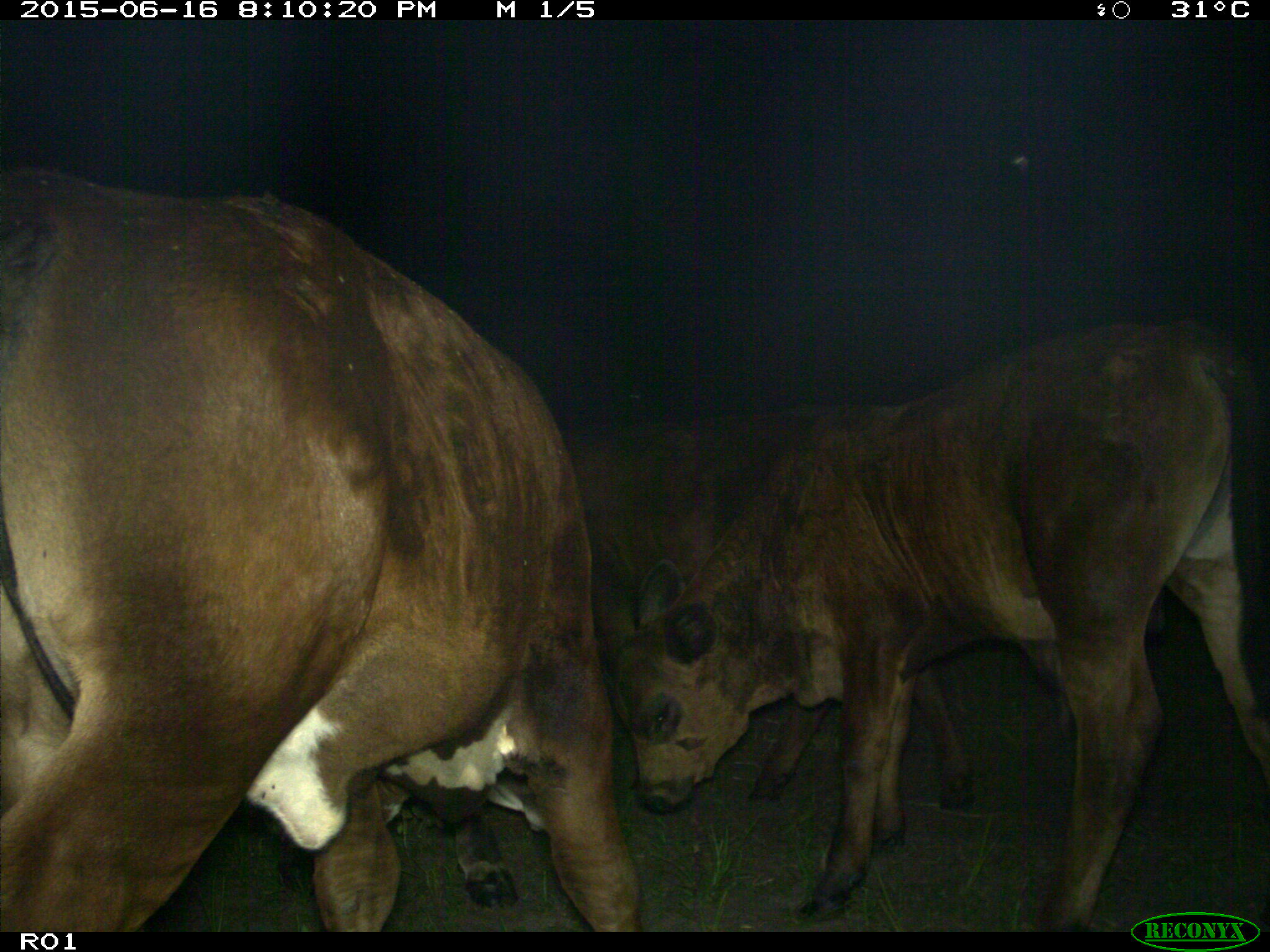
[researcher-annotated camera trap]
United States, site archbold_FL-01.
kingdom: Animalia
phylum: Chordata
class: Mammalia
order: Artiodactyla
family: Bovidae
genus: Bos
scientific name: Bos taurus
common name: domestic cow